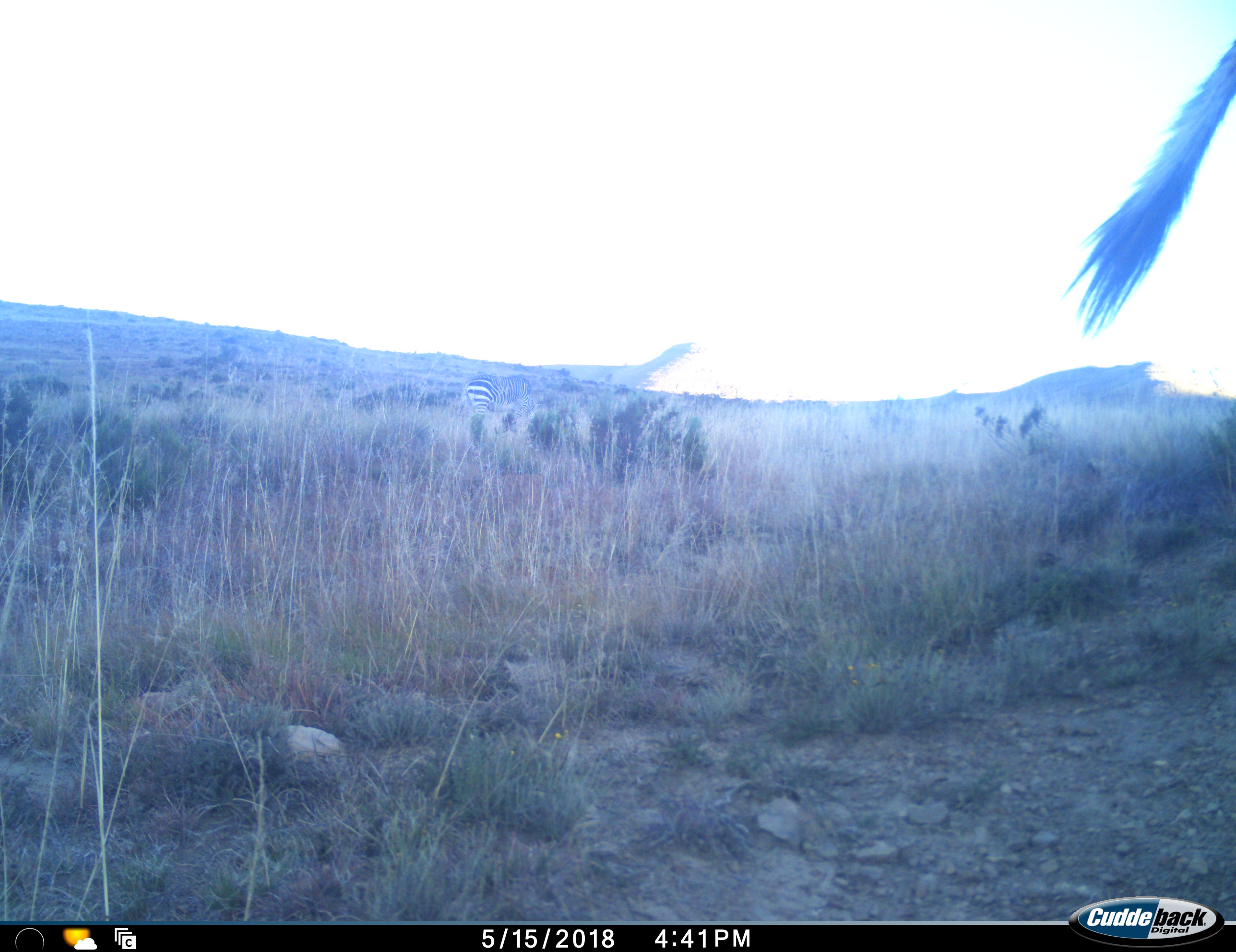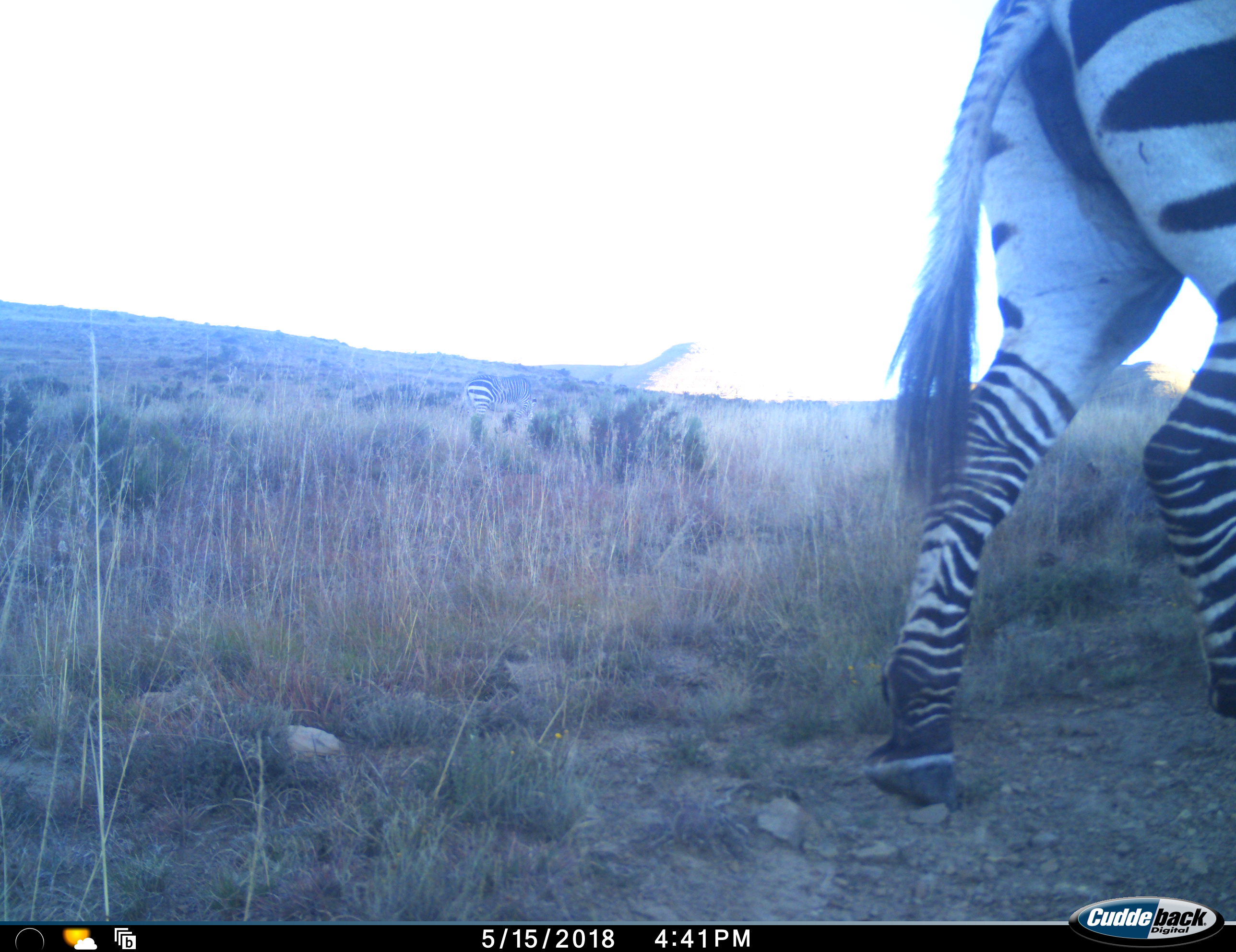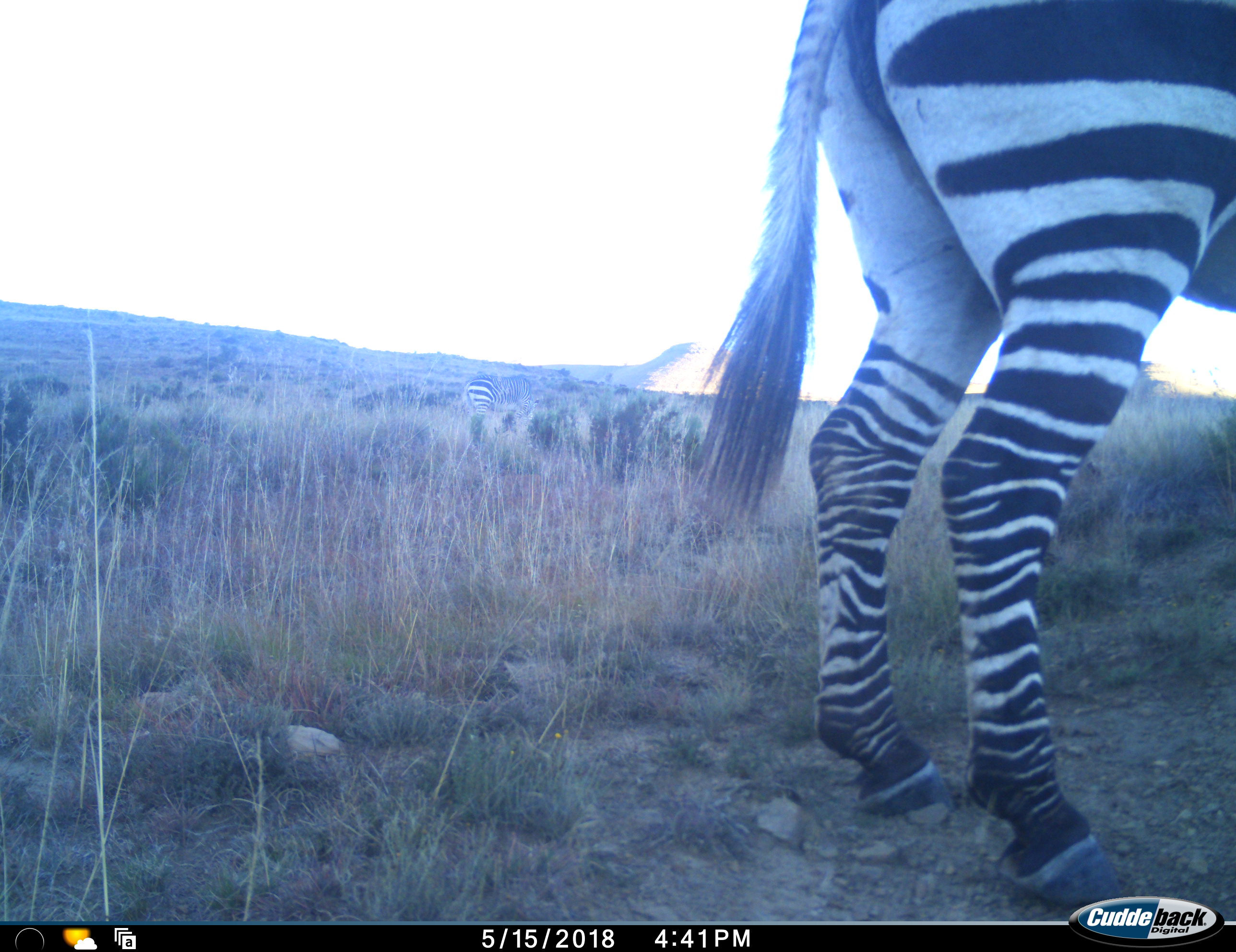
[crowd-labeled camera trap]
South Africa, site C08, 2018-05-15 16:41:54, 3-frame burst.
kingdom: Animalia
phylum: Chordata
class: Mammalia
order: Perissodactyla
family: Equidae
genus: Equus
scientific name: Equus zebra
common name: mountain zebra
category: zebramountain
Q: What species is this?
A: Zebramountain (mountain zebra) (Equus zebra).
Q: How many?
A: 2.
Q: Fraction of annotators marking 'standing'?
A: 67%.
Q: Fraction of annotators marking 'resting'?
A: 0%.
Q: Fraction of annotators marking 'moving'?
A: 50%.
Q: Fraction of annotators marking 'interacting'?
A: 0%.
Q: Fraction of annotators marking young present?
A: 0%.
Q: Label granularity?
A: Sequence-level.